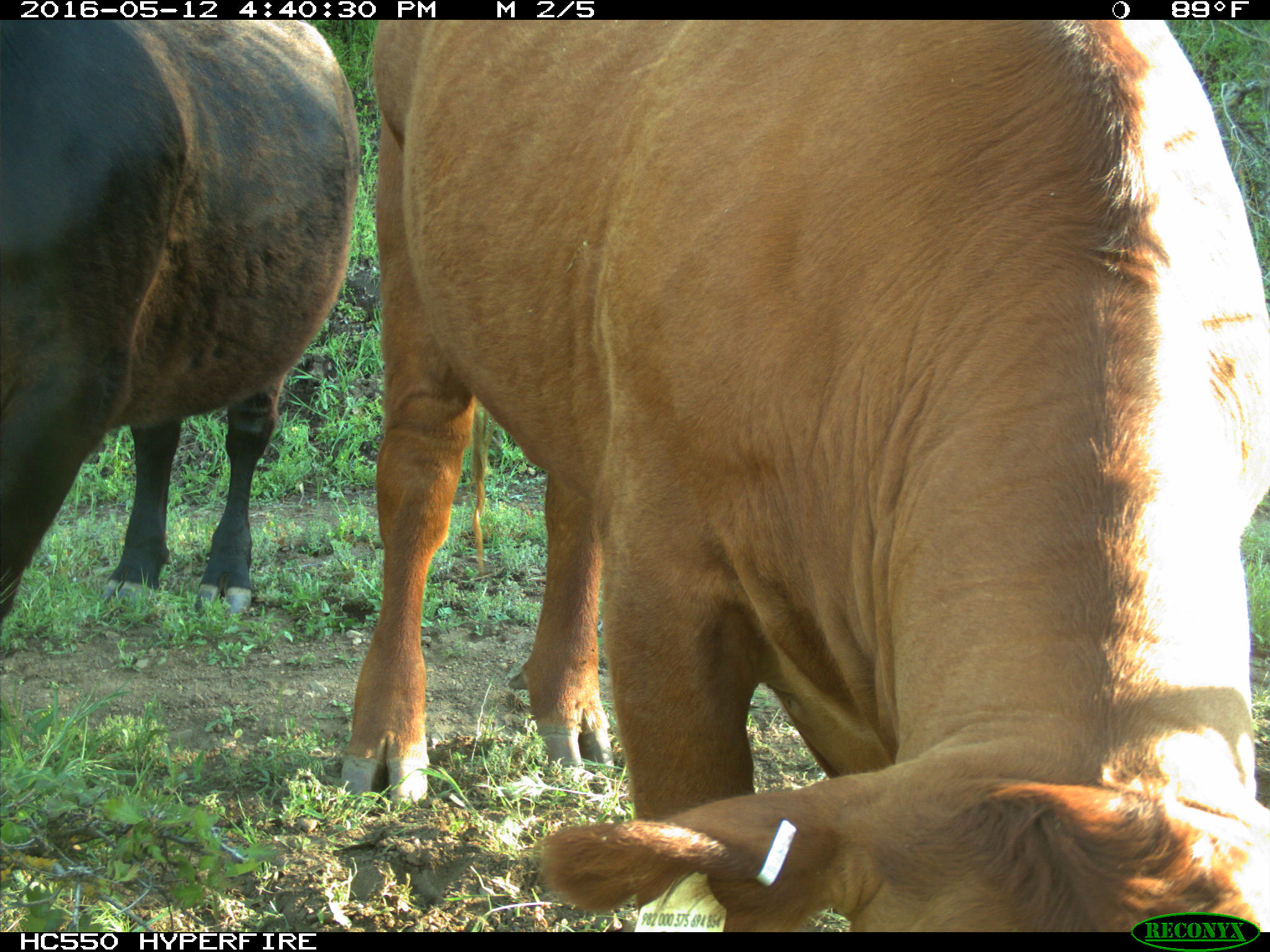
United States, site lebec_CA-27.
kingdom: Animalia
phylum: Chordata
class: Mammalia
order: Artiodactyla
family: Bovidae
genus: Bos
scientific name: Bos taurus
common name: domestic cow